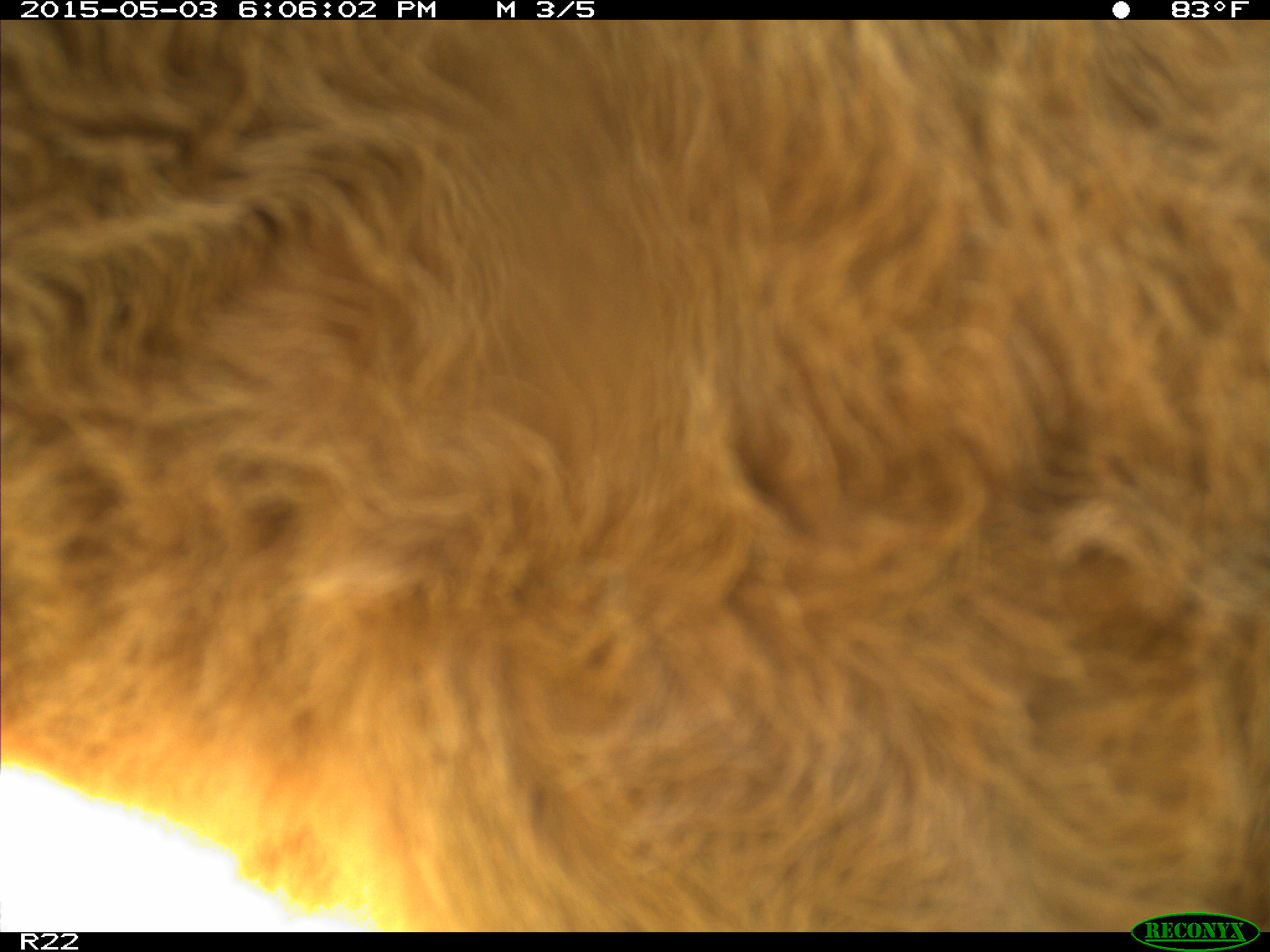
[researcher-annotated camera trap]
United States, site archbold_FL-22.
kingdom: Animalia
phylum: Chordata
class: Mammalia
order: Artiodactyla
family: Bovidae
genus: Bos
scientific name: Bos taurus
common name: domestic cow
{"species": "Bos taurus (domestic cow)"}